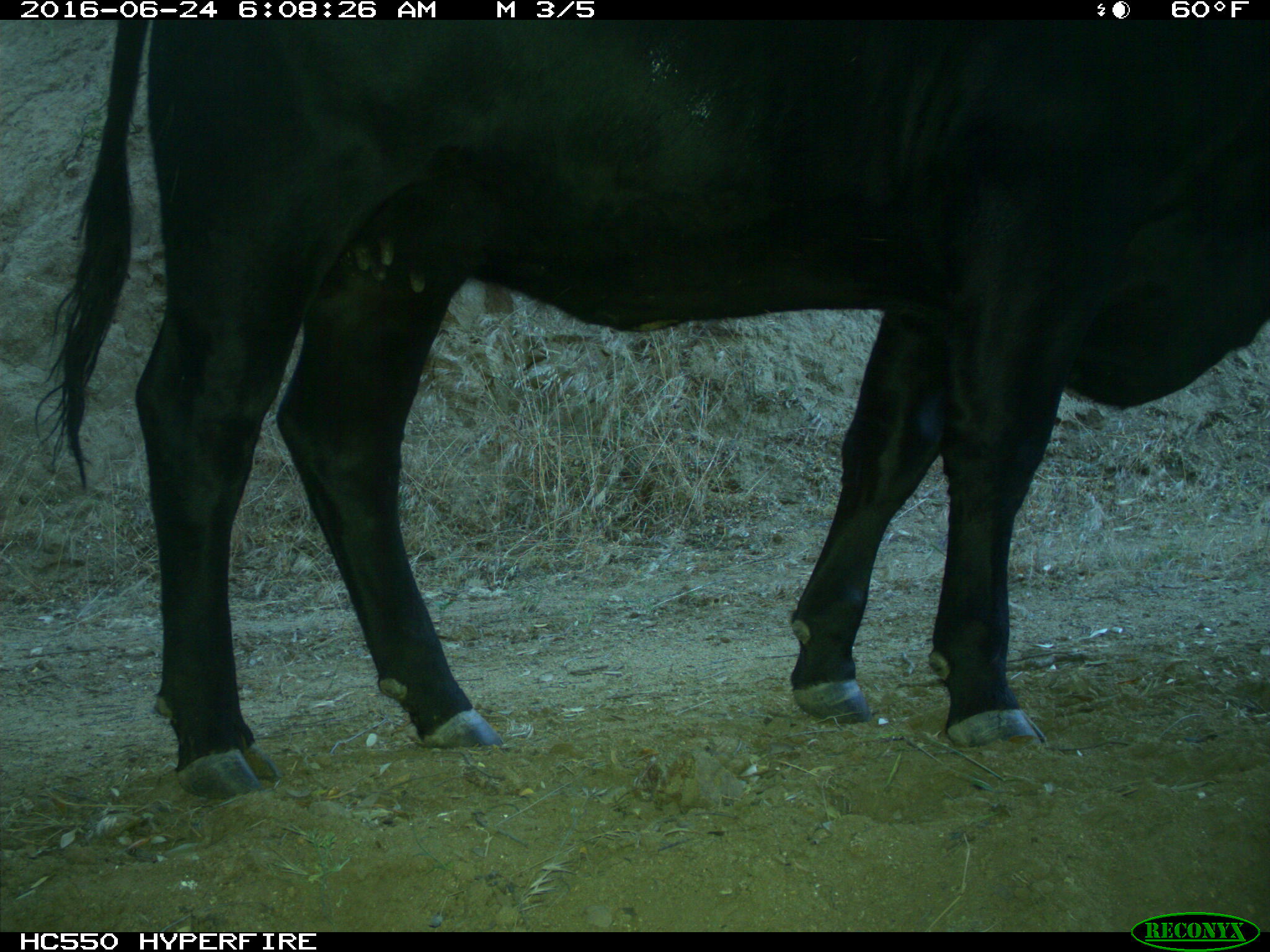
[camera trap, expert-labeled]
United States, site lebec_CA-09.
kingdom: Animalia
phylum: Chordata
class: Mammalia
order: Artiodactyla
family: Bovidae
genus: Bos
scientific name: Bos taurus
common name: domestic cow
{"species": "Bos taurus (domestic cow)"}